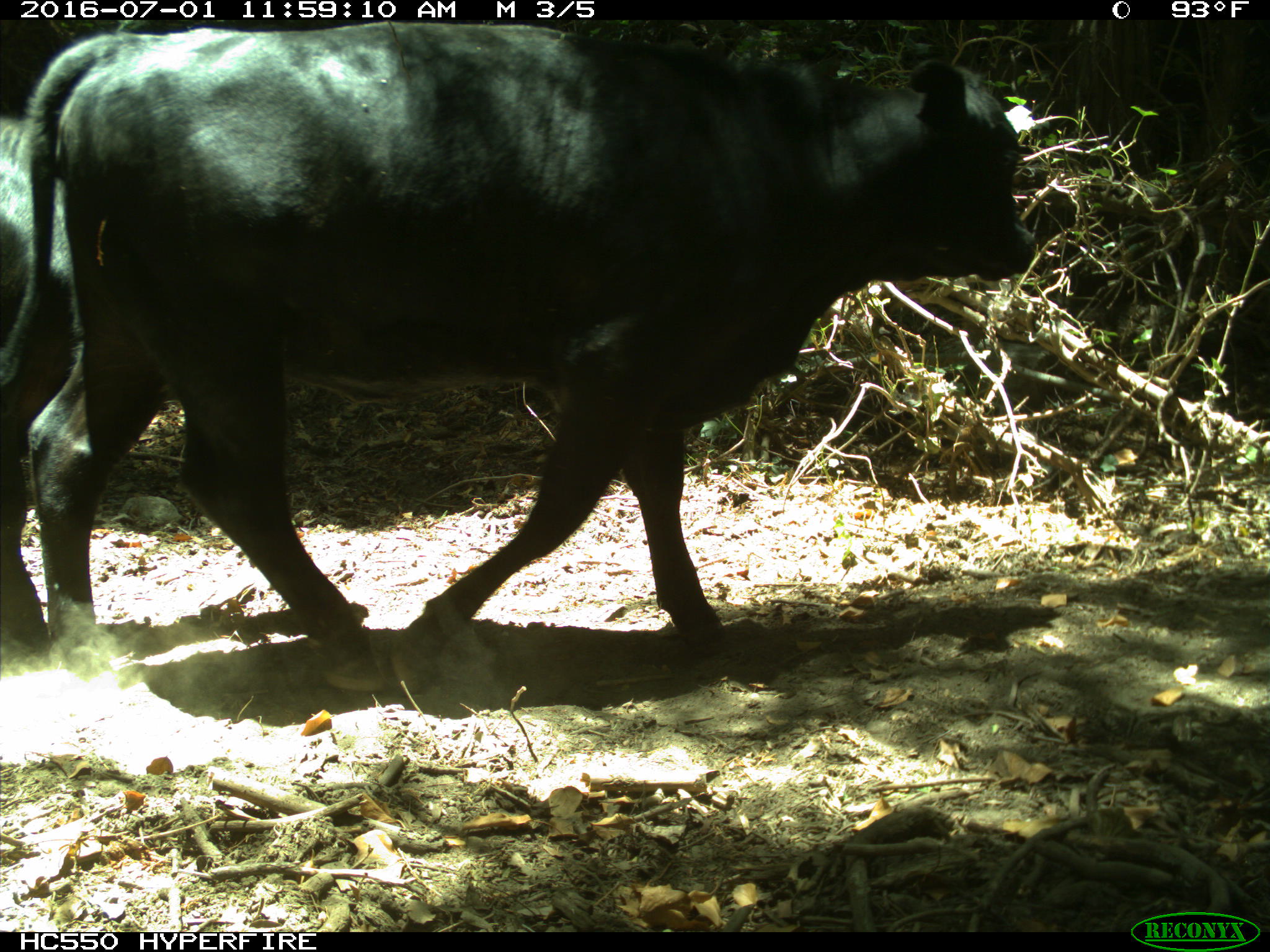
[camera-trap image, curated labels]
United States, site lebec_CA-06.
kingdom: Animalia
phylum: Chordata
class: Mammalia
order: Artiodactyla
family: Bovidae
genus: Bos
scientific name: Bos taurus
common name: domestic cow